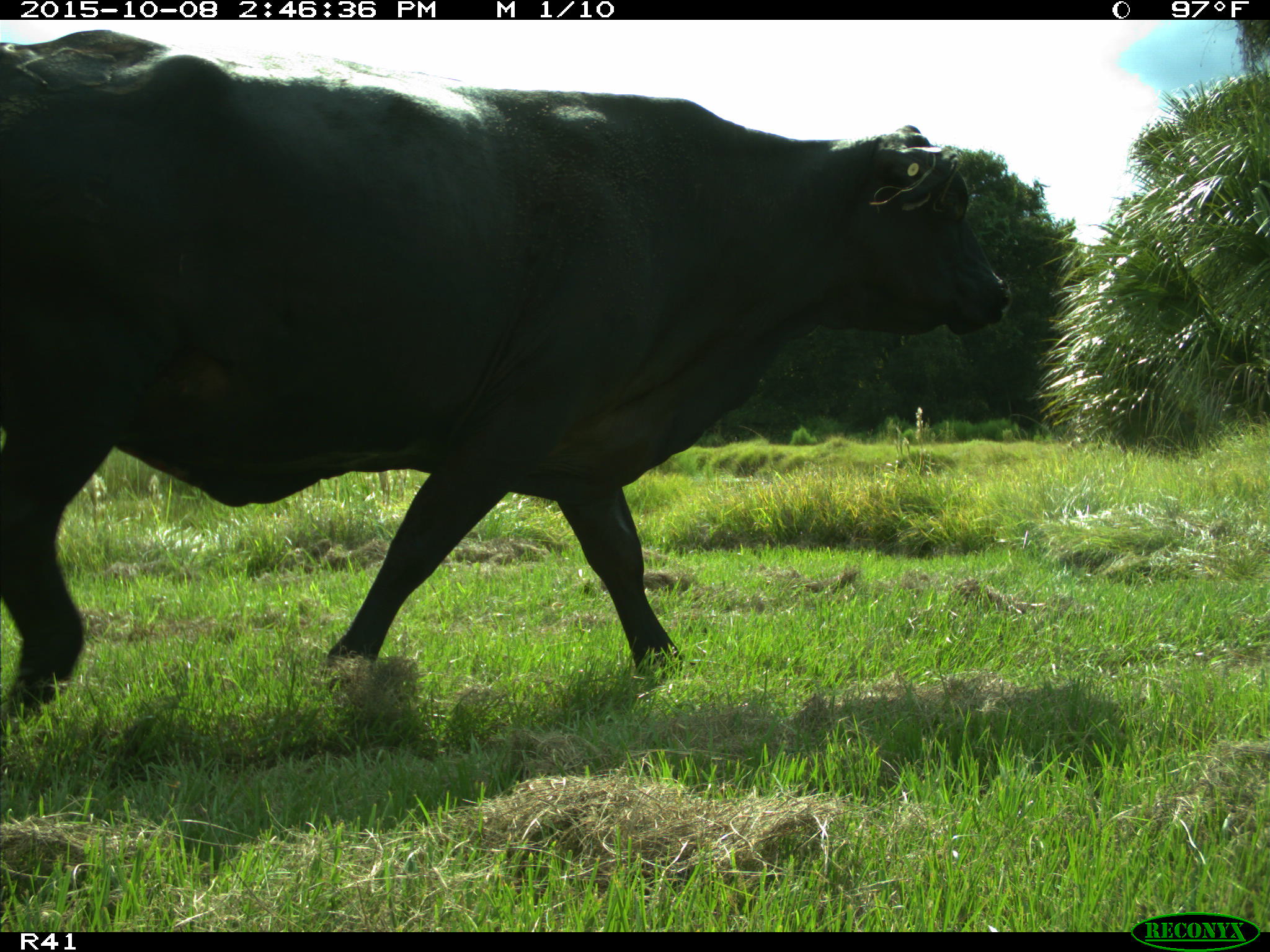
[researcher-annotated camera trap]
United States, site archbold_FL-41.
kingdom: Animalia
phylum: Chordata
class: Mammalia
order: Artiodactyla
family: Bovidae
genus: Bos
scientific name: Bos taurus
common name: domestic cow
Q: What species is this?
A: Bos taurus (domestic cow).